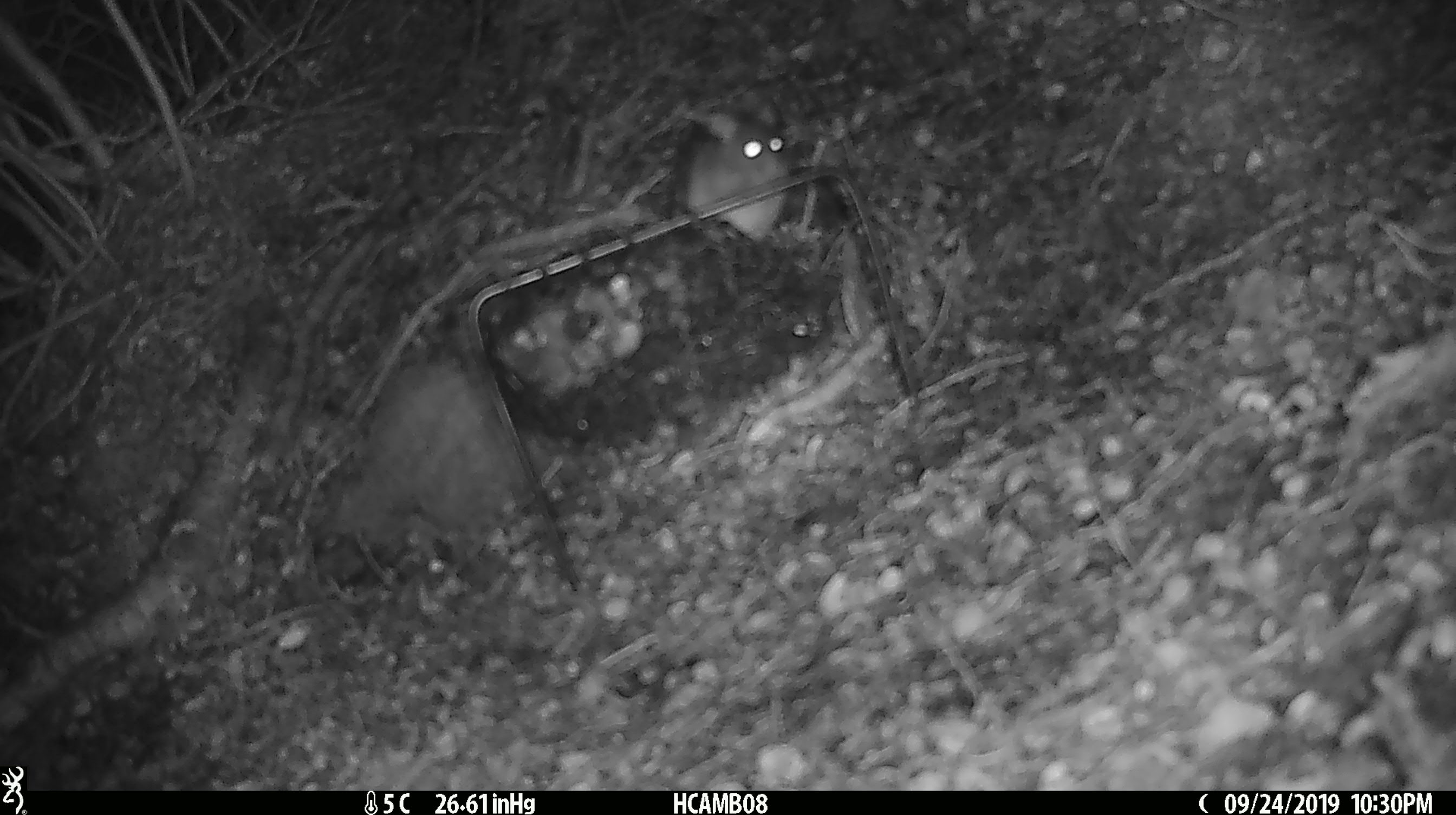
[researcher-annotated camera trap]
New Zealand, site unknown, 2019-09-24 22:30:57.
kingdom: Animalia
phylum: Chordata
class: Mammalia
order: Rodentia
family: Muridae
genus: Mus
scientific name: Mus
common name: mouse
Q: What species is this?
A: Mouse (Mus).